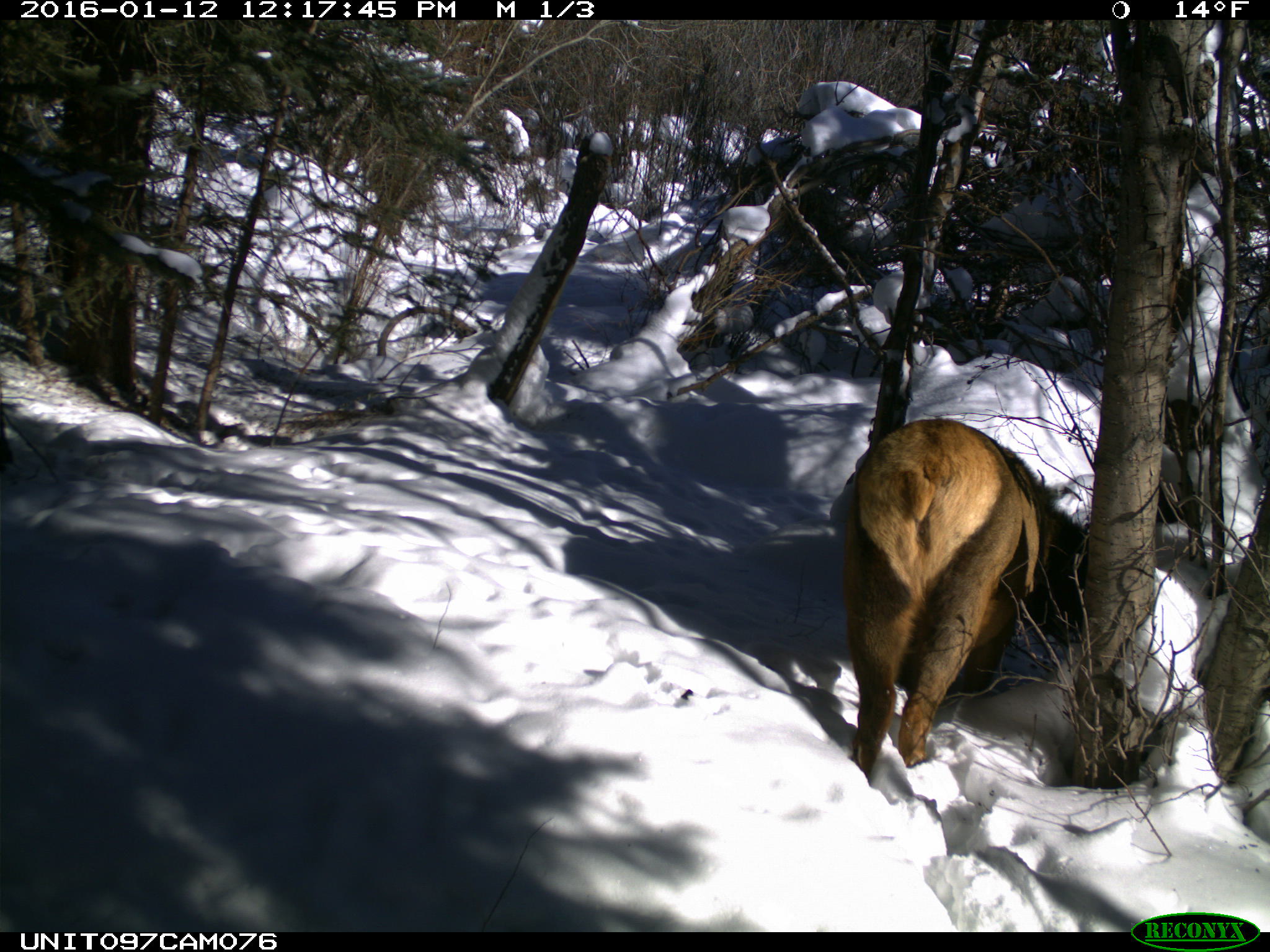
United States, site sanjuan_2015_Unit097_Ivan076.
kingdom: Animalia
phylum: Chordata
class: Mammalia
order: Artiodactyla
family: Cervidae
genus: Cervus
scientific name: Cervus elaphus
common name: red deer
Cervus elaphus (red deer).